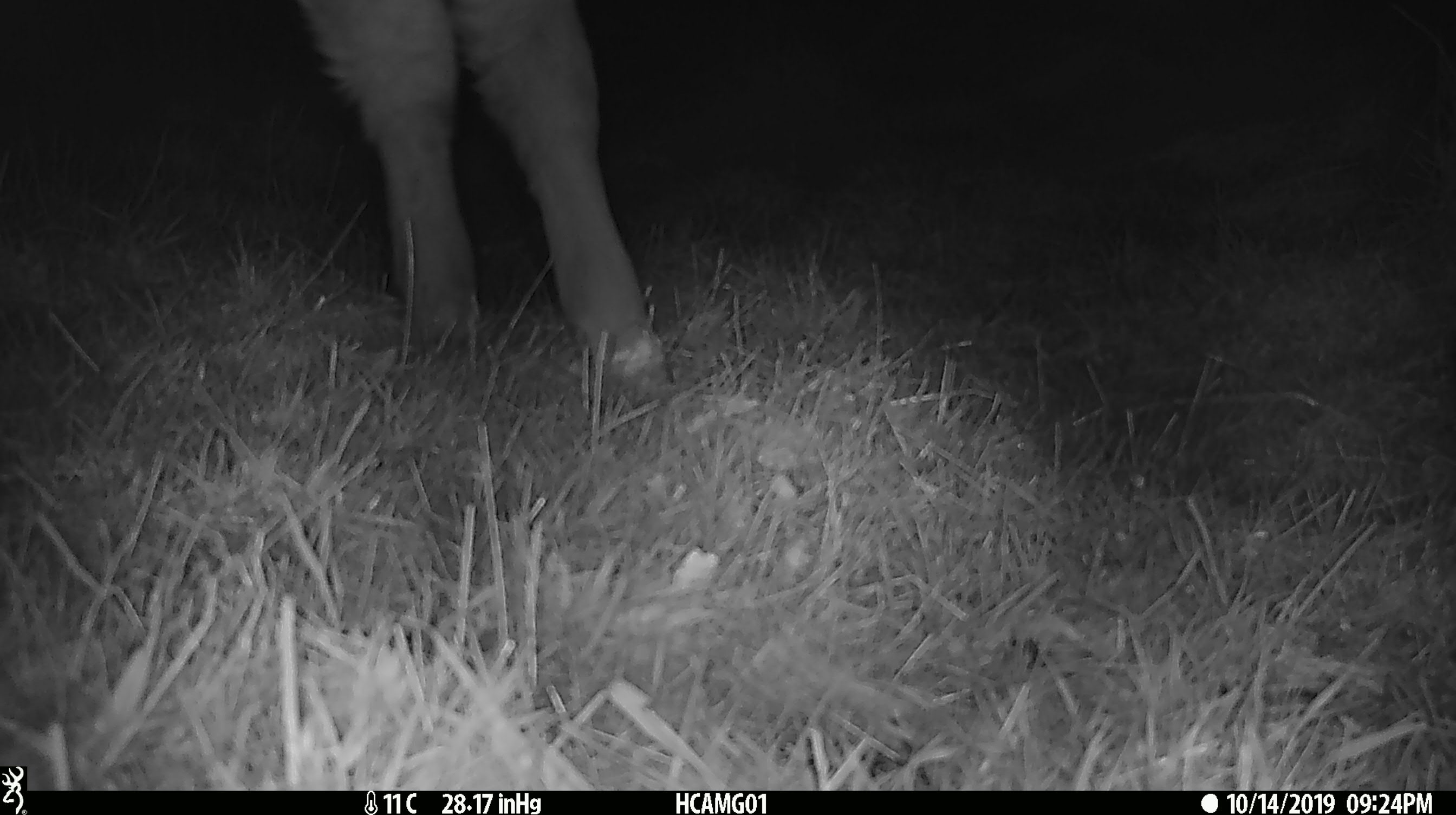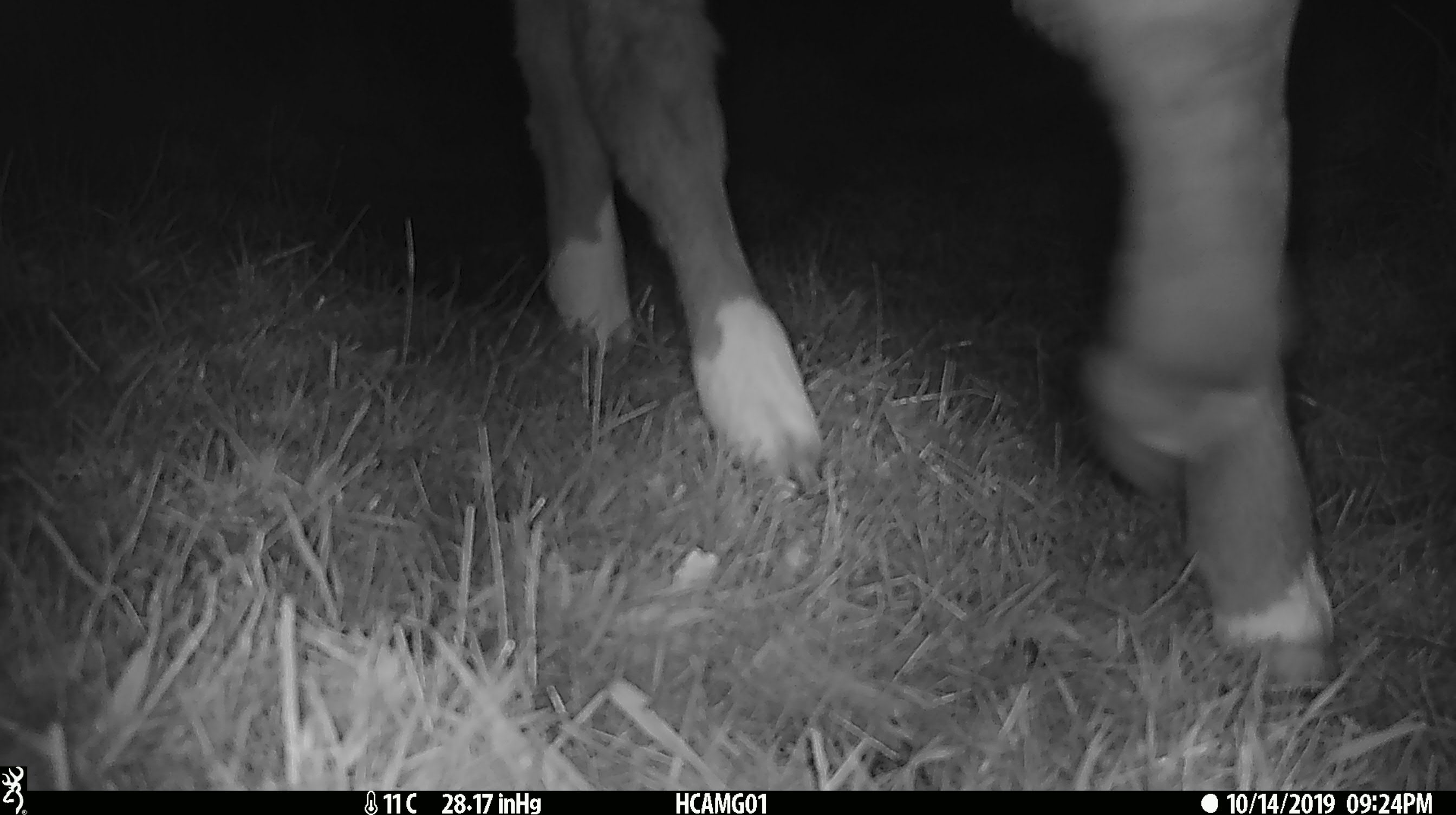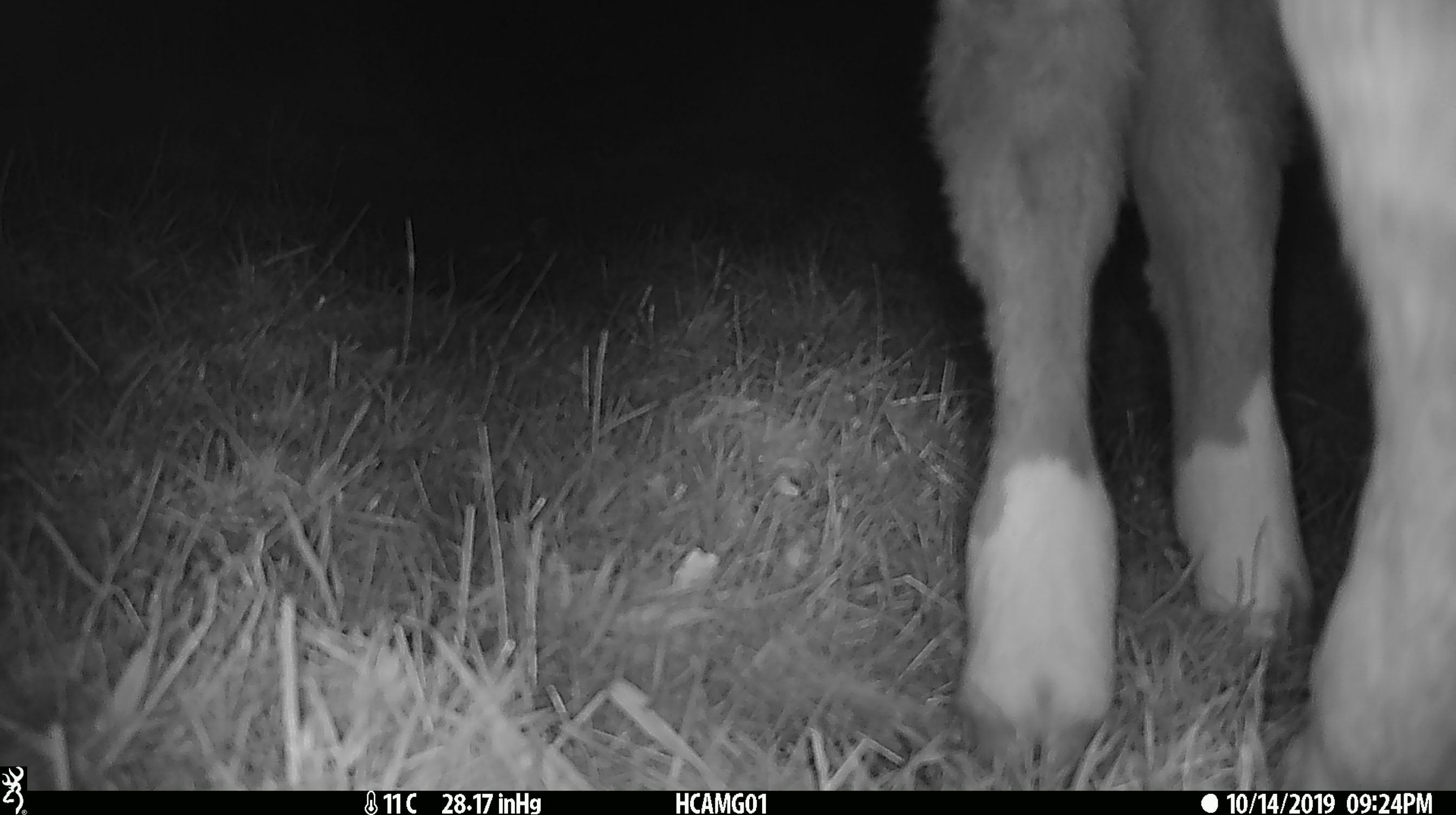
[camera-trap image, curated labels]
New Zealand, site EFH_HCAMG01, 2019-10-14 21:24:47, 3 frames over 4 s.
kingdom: Animalia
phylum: Chordata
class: Mammalia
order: Artiodactyla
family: Bovidae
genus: Bos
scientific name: Bos taurus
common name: domestic cow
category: cow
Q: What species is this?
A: Cow (domestic cow) (Bos taurus).